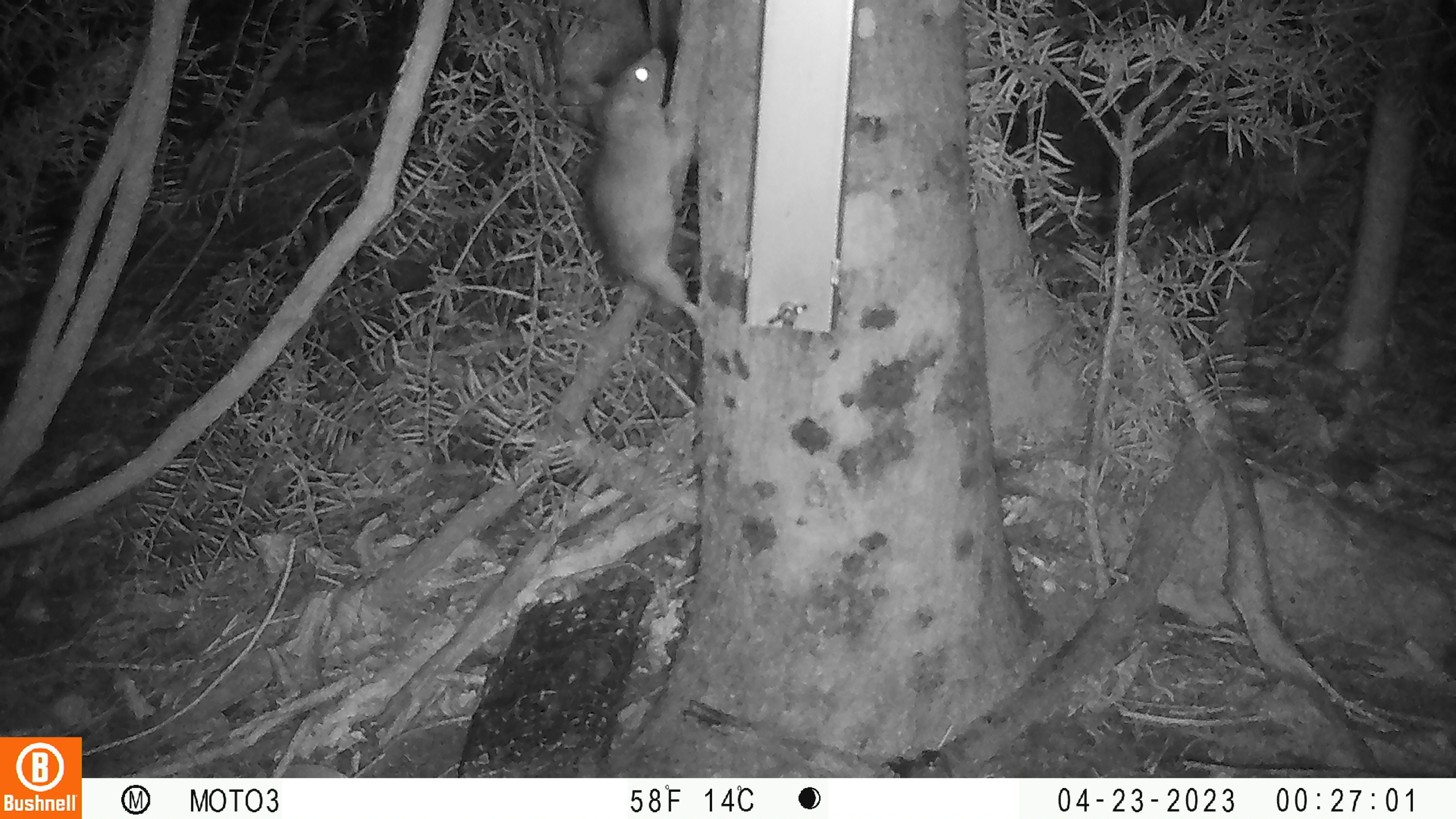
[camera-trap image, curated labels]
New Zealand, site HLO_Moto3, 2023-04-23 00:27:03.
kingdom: Animalia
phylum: Chordata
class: Mammalia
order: Rodentia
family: Muridae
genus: Rattus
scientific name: Rattus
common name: rat